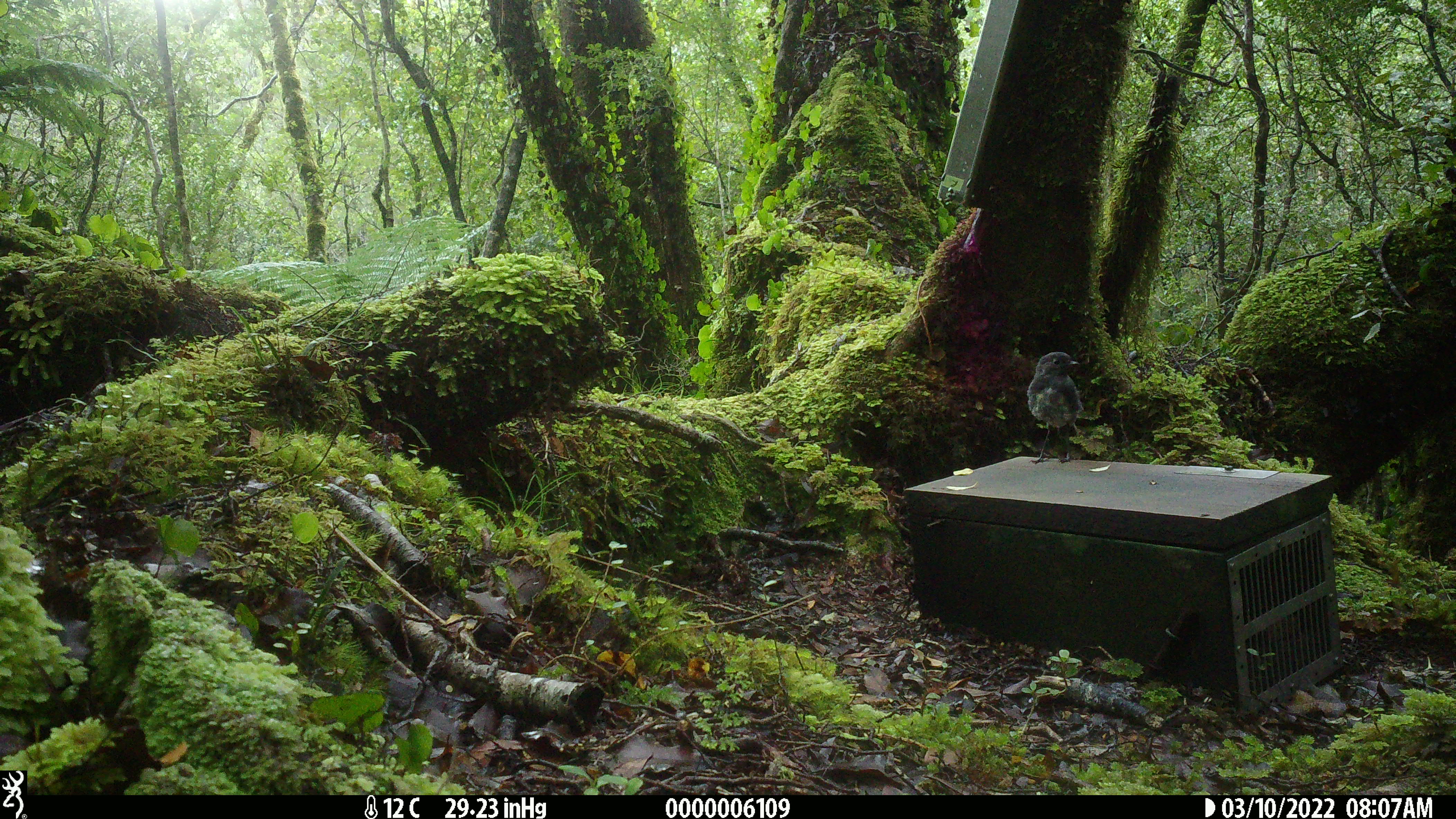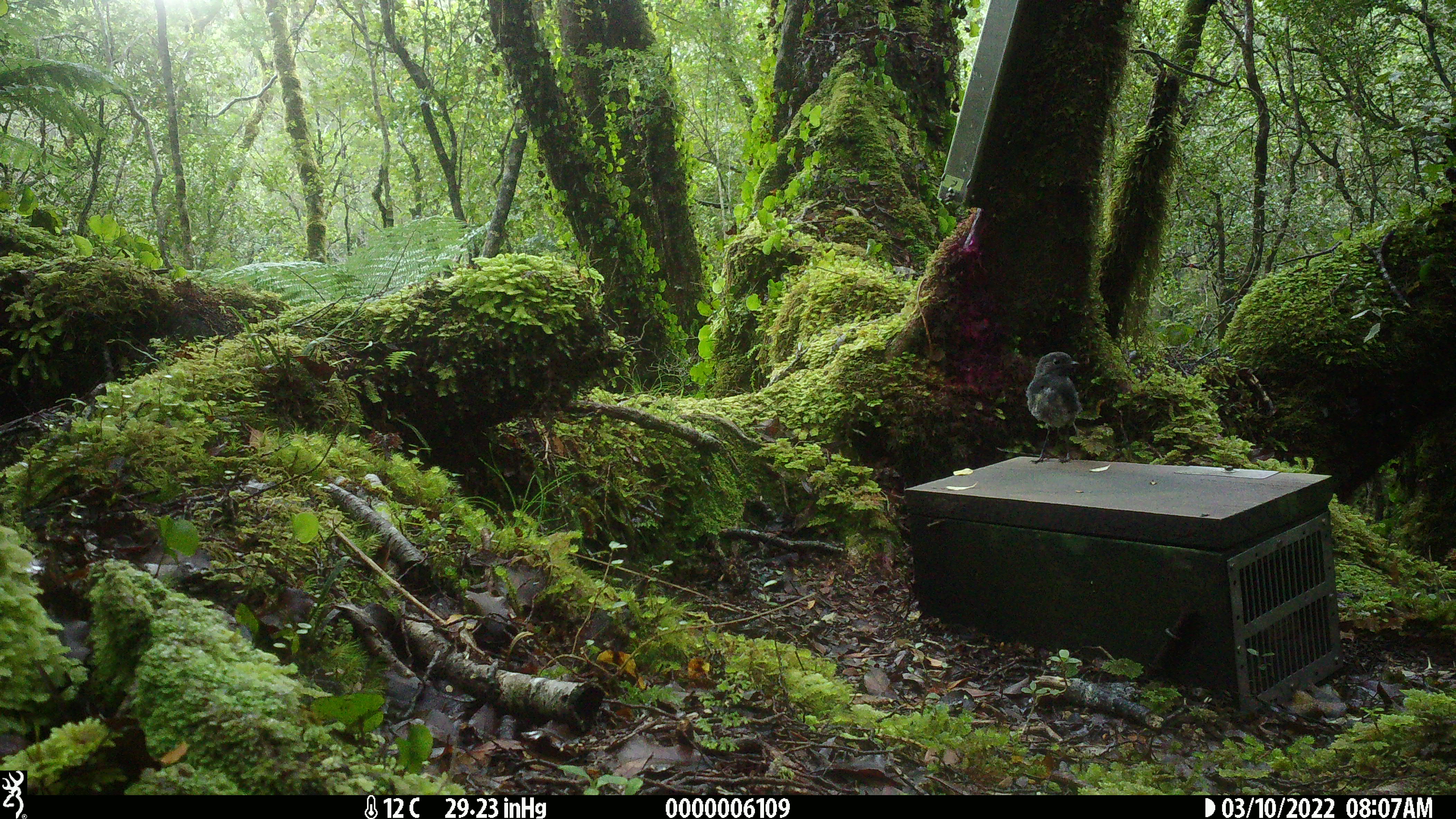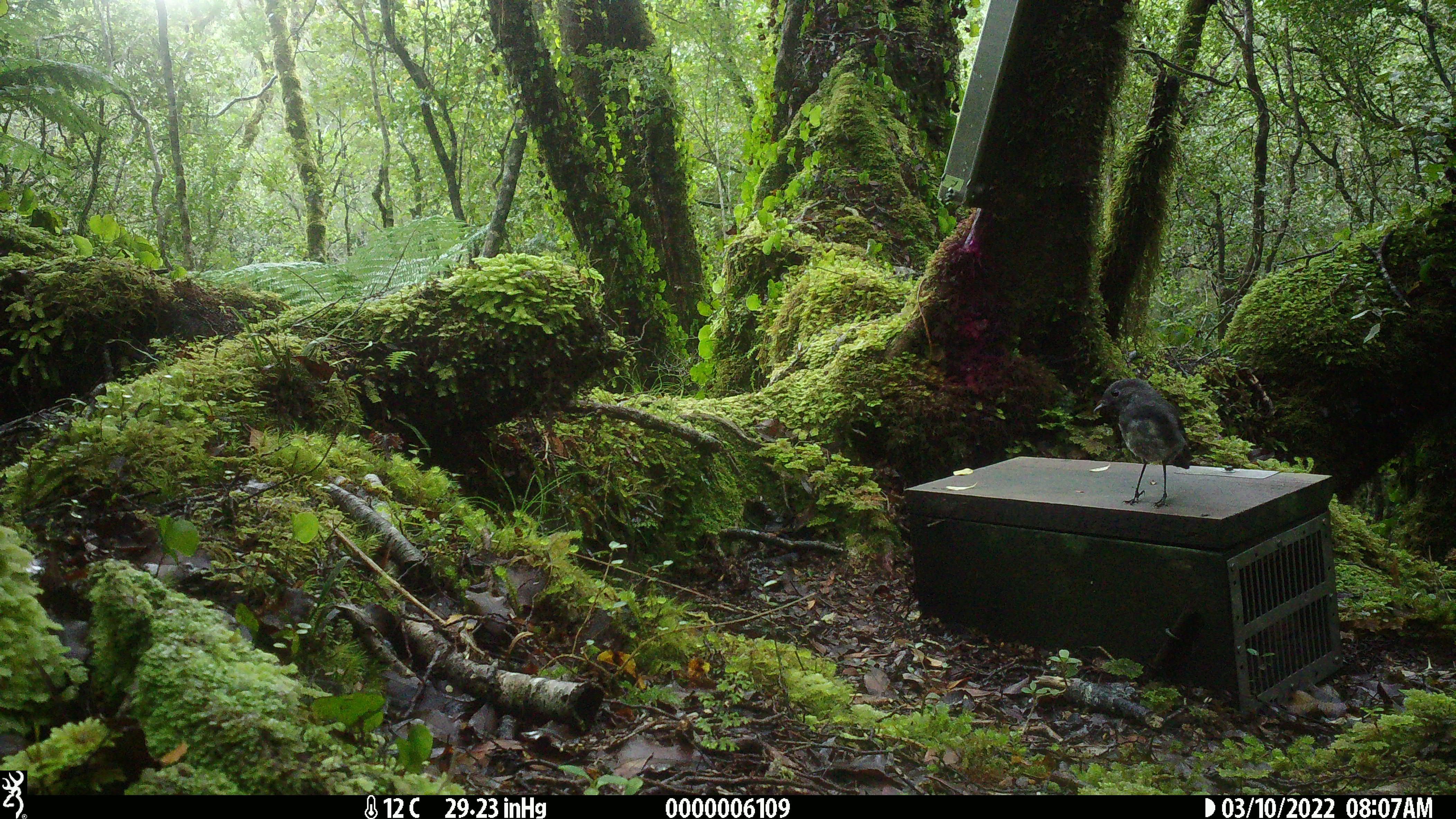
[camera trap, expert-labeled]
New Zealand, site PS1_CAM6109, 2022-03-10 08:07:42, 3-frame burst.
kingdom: Animalia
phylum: Chordata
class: Aves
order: Passeriformes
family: Petroicidae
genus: Petroica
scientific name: Petroica macrocephala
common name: tomtit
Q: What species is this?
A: Tomtit (Petroica macrocephala).